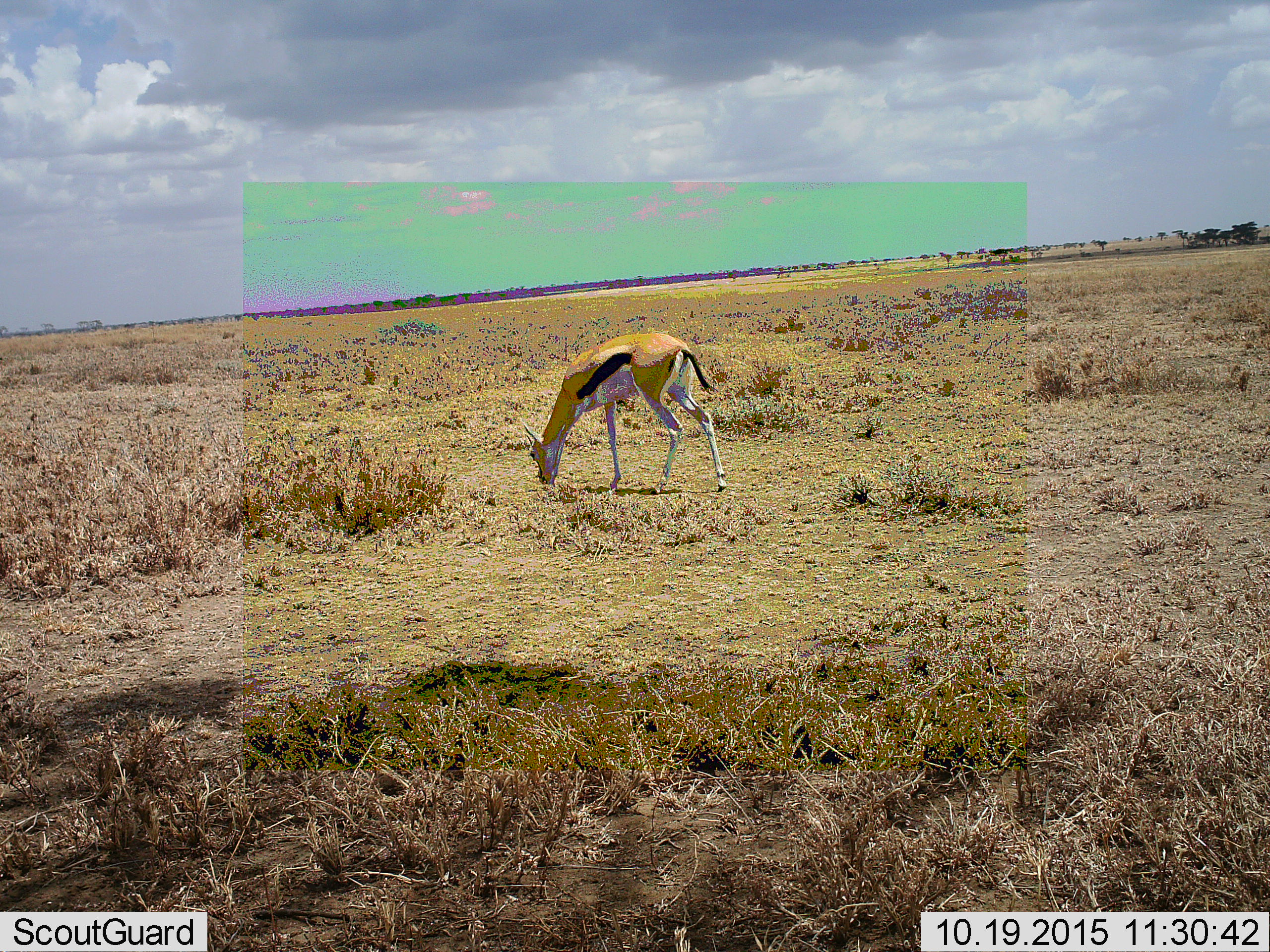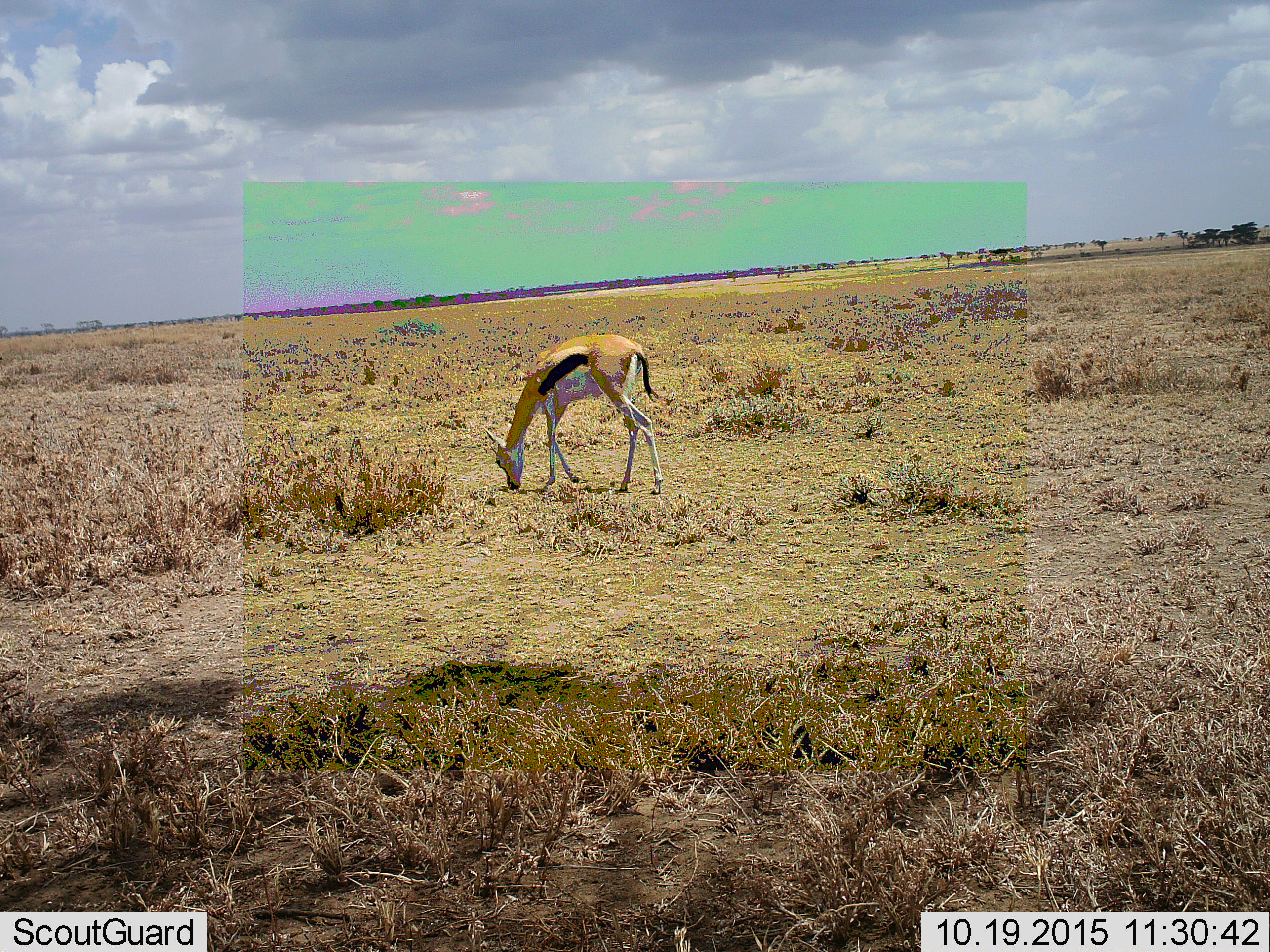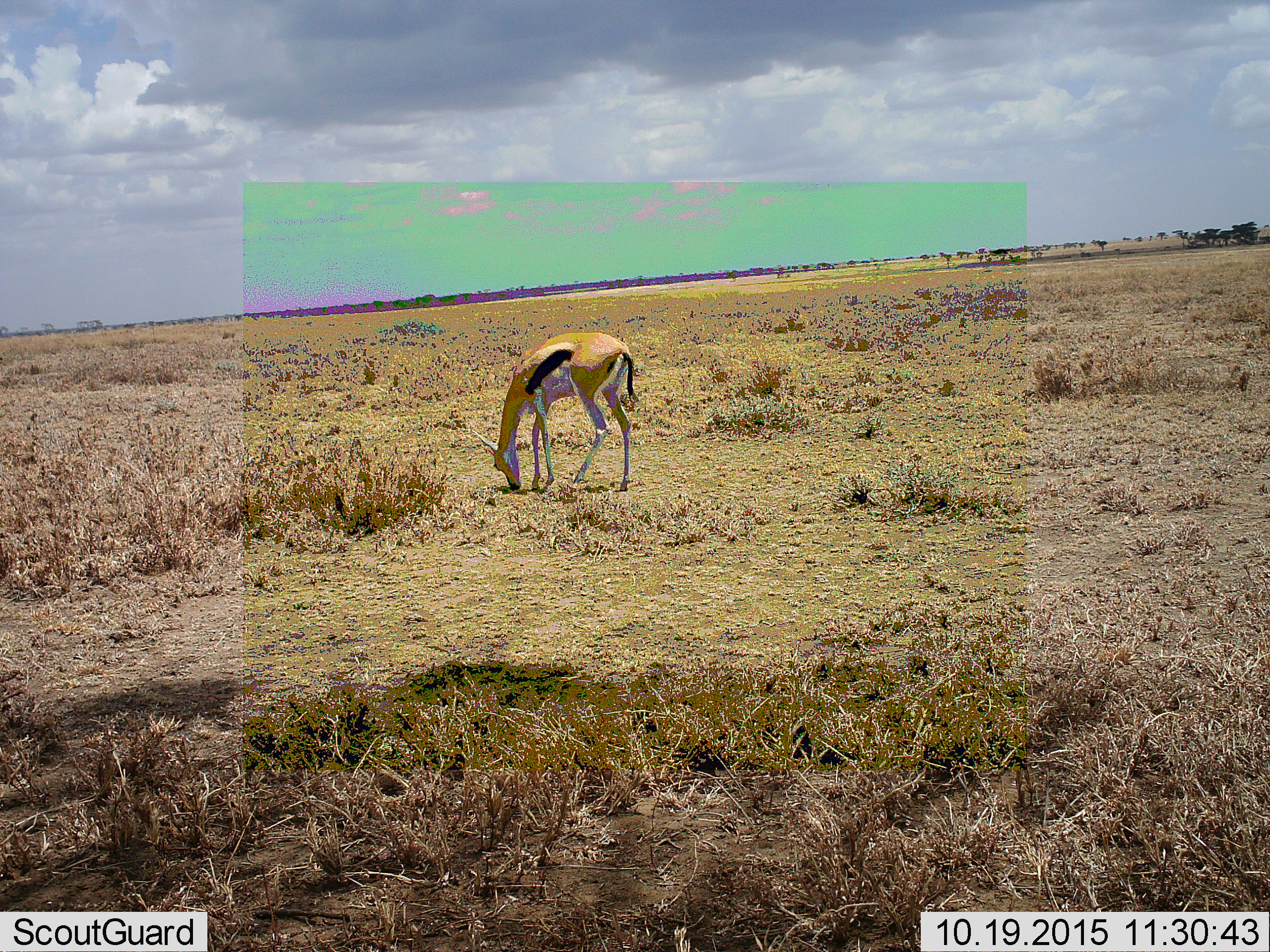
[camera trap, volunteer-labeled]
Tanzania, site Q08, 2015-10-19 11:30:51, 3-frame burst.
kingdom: Animalia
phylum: Chordata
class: Mammalia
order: Artiodactyla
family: Bovidae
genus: Eudorcas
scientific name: Eudorcas thomsonii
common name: thomson's gazelle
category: gazellethomsons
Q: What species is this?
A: Gazellethomsons (thomson's gazelle) (Eudorcas thomsonii).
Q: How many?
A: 1.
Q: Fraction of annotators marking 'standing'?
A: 11%.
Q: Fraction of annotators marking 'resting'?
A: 0%.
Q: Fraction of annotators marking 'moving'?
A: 22%.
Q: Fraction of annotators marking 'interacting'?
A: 0%.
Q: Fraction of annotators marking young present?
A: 0%.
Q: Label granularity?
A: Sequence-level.